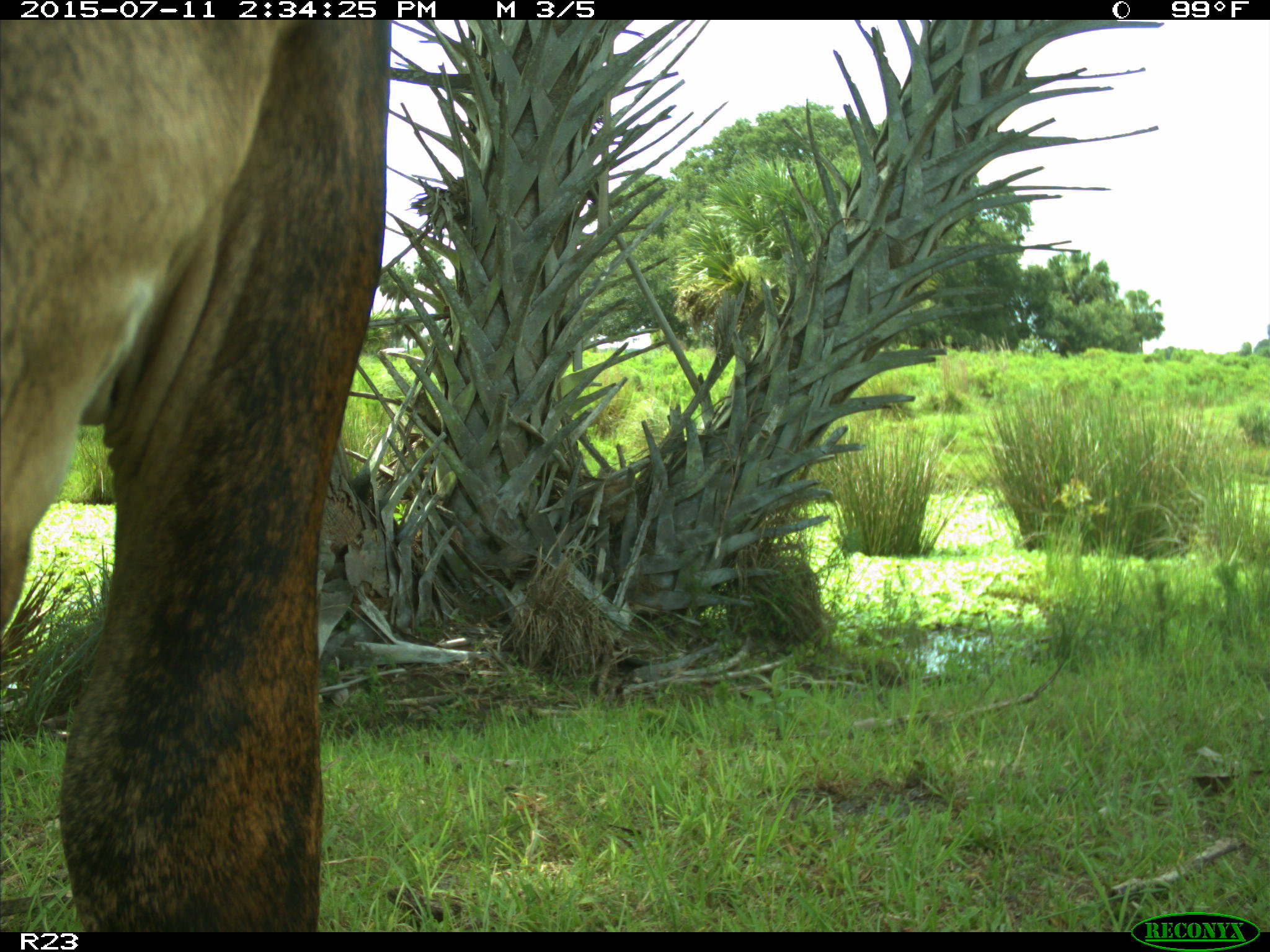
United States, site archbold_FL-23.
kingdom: Animalia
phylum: Chordata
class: Mammalia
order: Artiodactyla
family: Bovidae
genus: Bos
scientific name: Bos taurus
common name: domestic cow